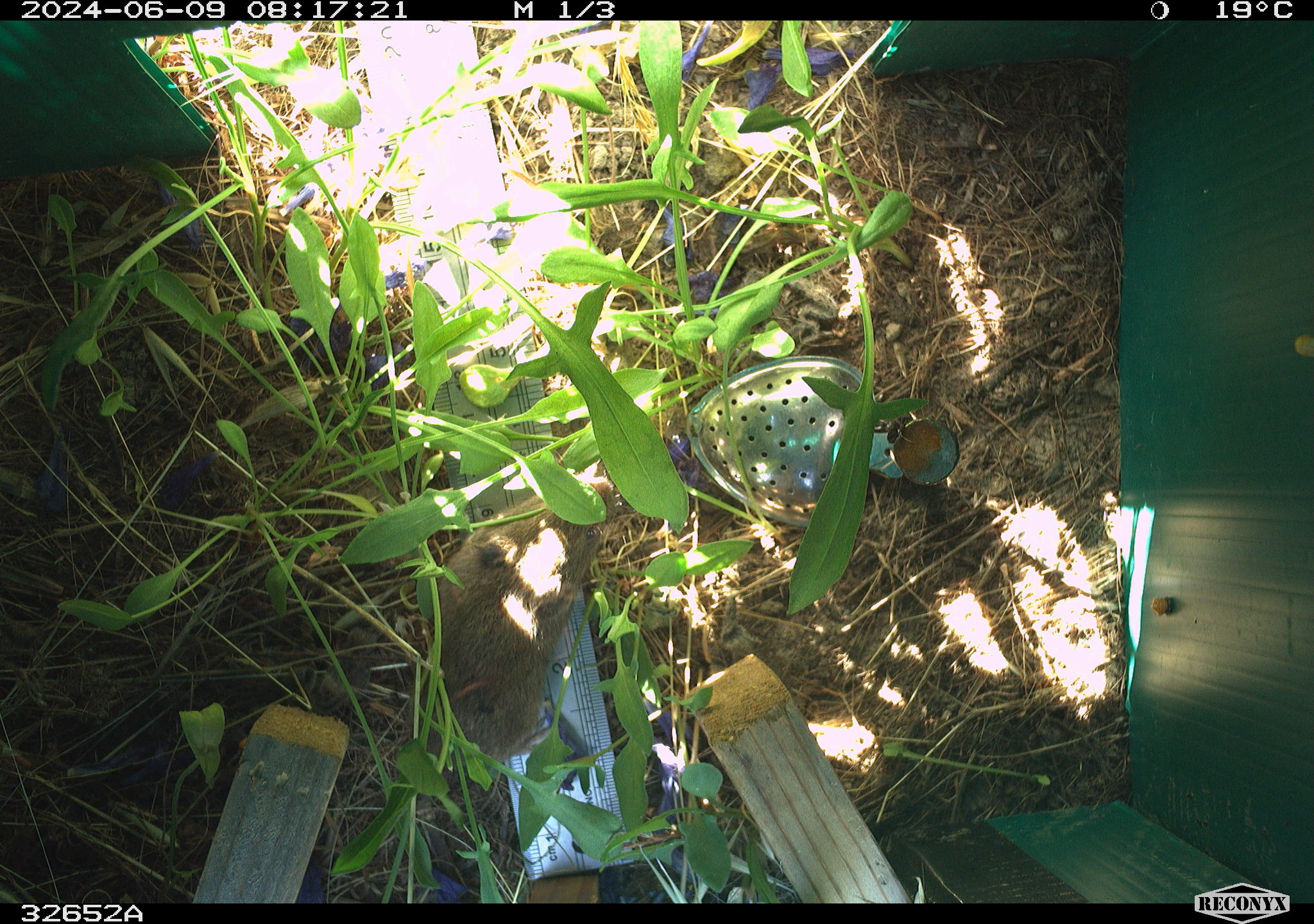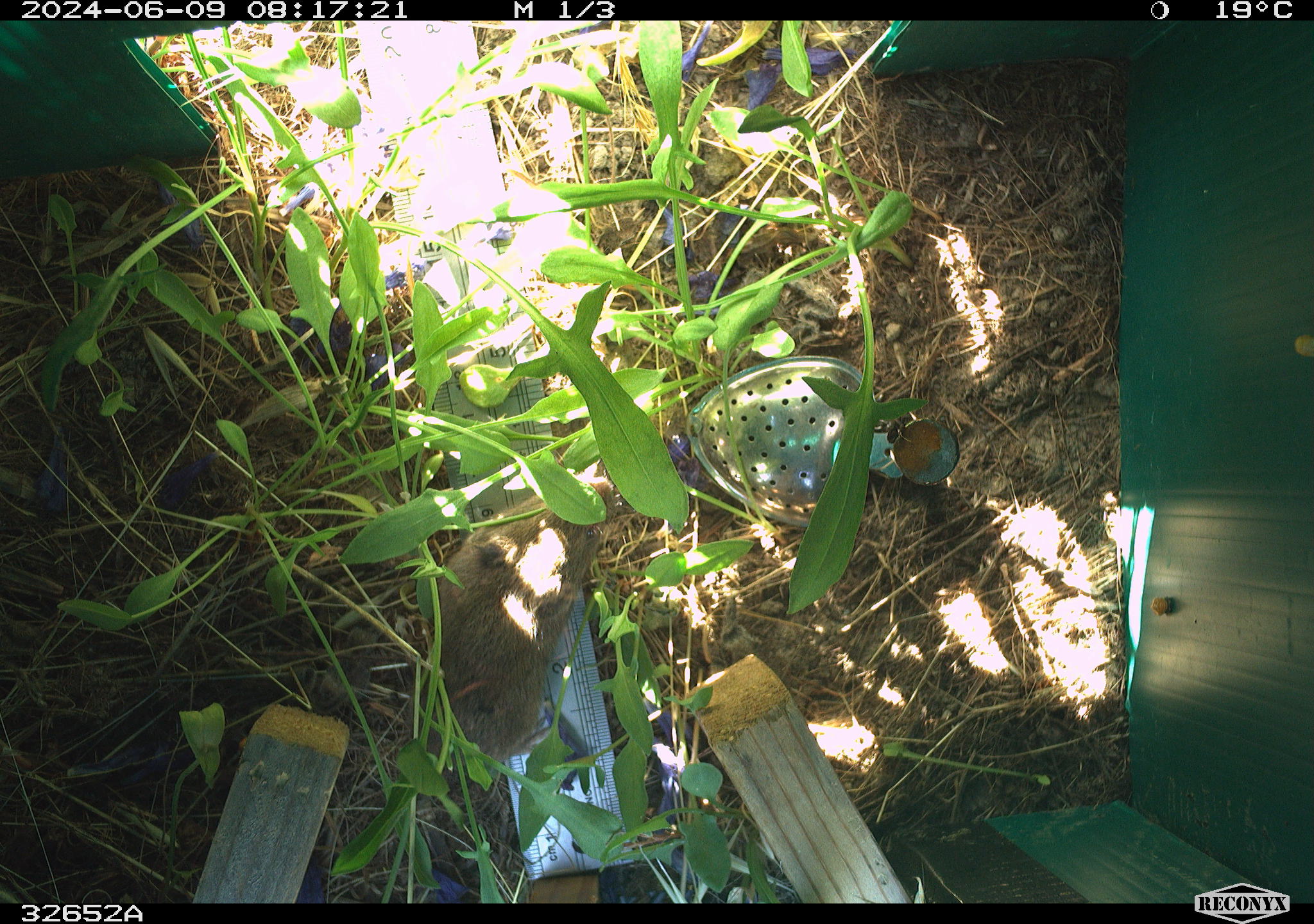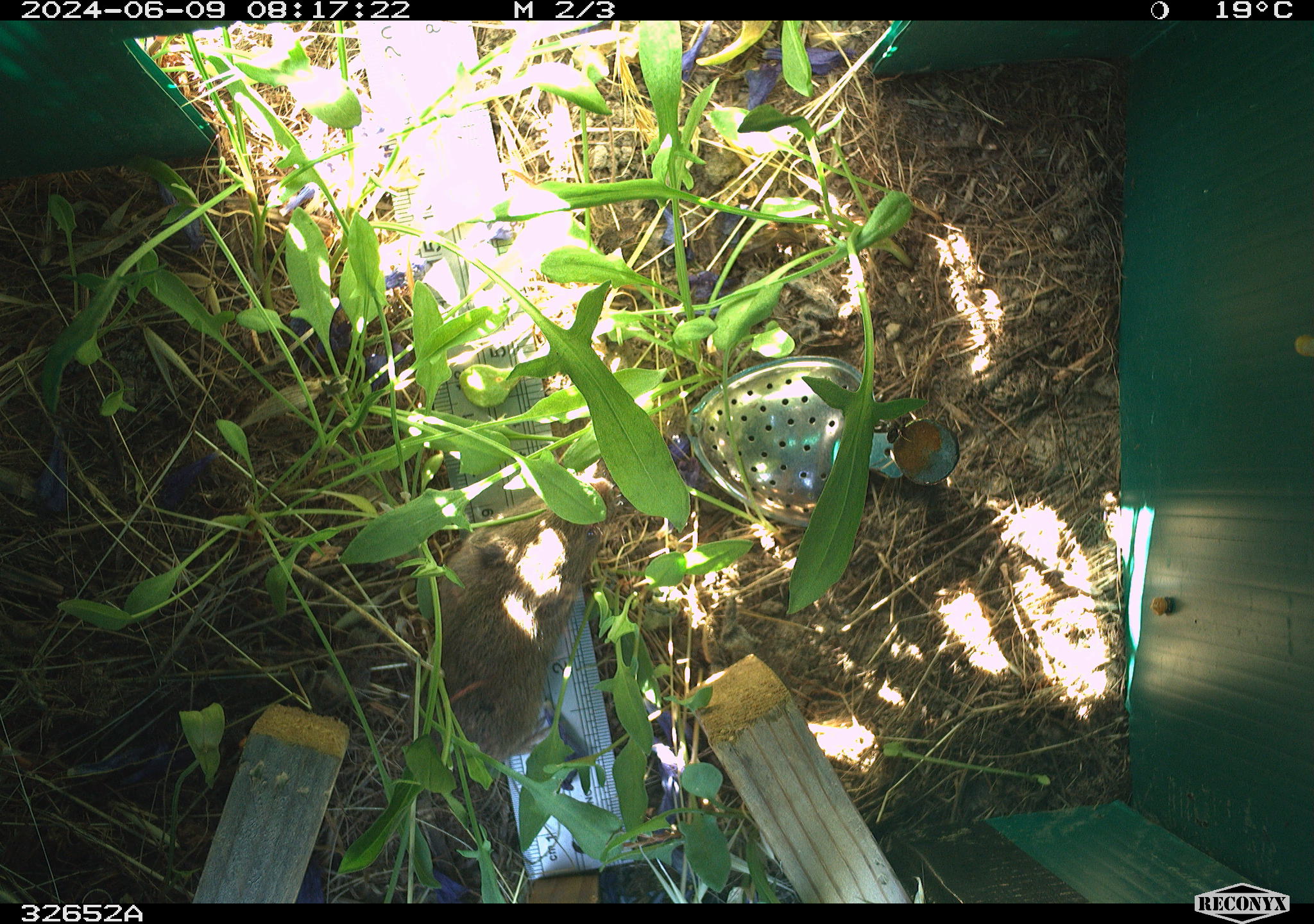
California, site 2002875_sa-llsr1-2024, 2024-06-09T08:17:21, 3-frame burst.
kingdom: Animalia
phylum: Chordata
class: Mammalia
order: Rodentia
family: Cricetidae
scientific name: Arvicolinae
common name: voles, lemmings, and muskrats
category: arvicolinae subfamily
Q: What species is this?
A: Arvicolinae subfamily (voles, lemmings, and muskrats) (Arvicolinae).